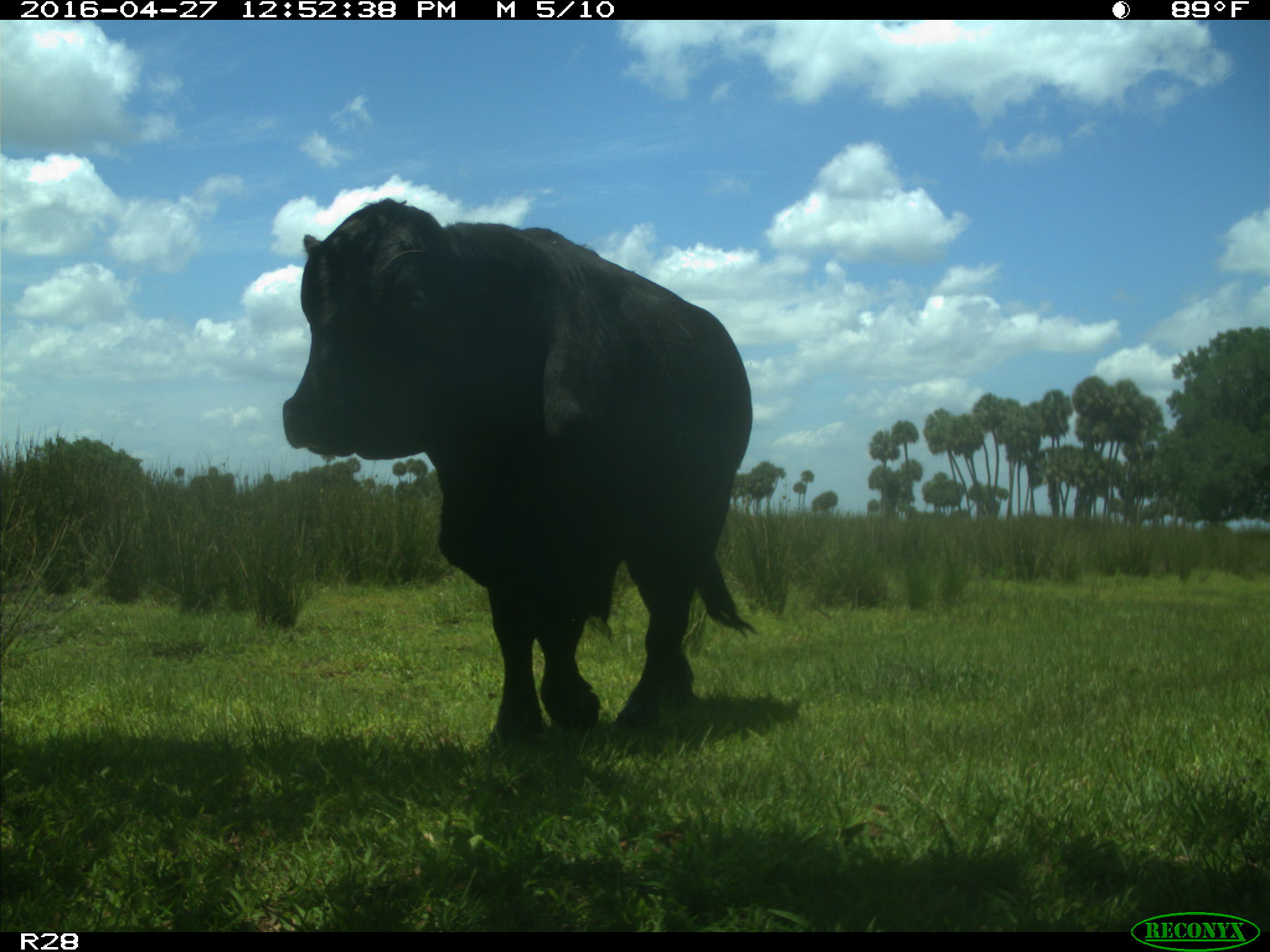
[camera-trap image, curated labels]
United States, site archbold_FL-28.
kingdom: Animalia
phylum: Chordata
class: Mammalia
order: Artiodactyla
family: Bovidae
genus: Bos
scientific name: Bos taurus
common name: domestic cow